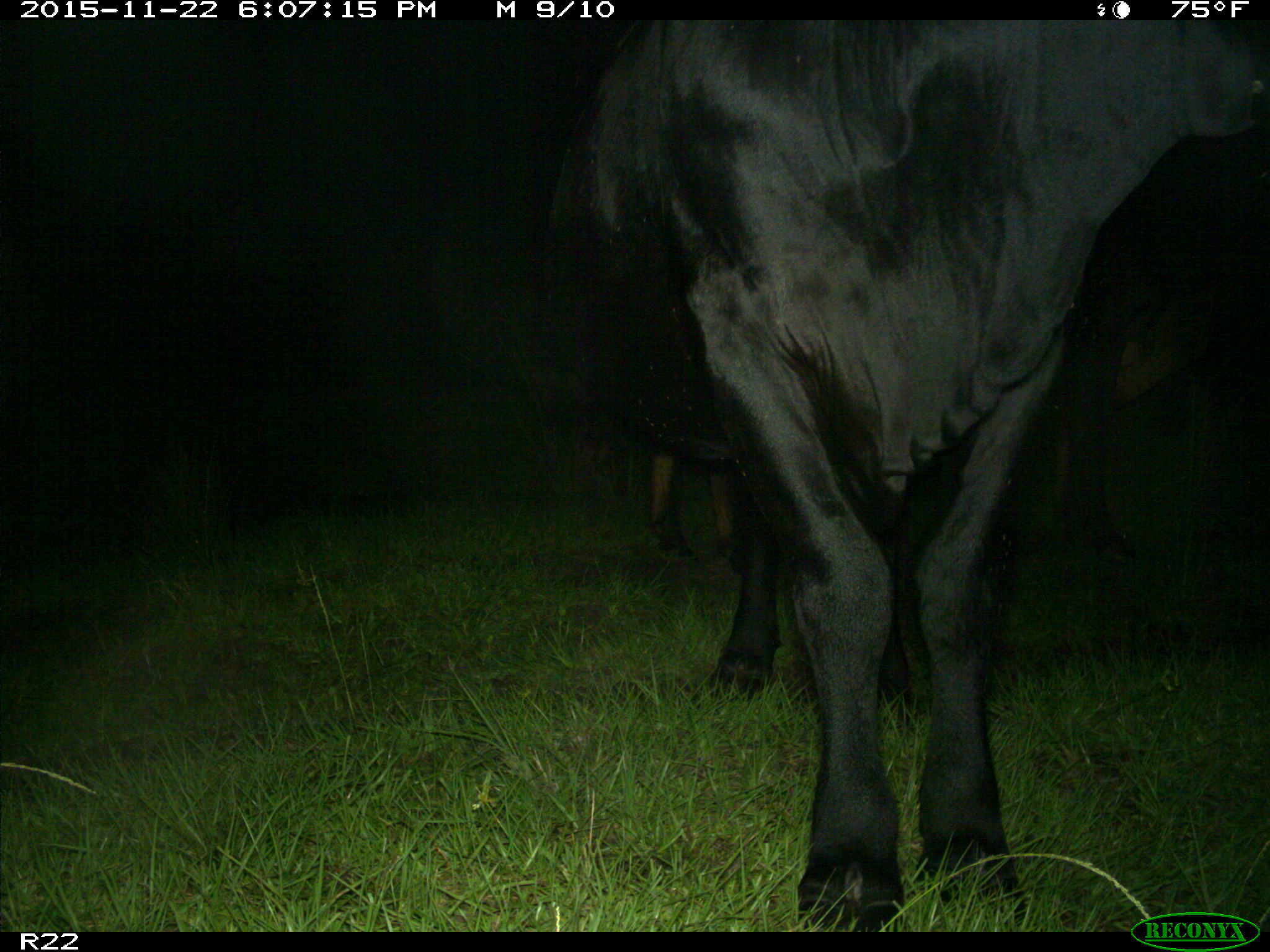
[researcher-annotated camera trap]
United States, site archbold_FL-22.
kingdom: Animalia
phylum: Chordata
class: Mammalia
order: Artiodactyla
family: Bovidae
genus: Bos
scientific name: Bos taurus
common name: domestic cow